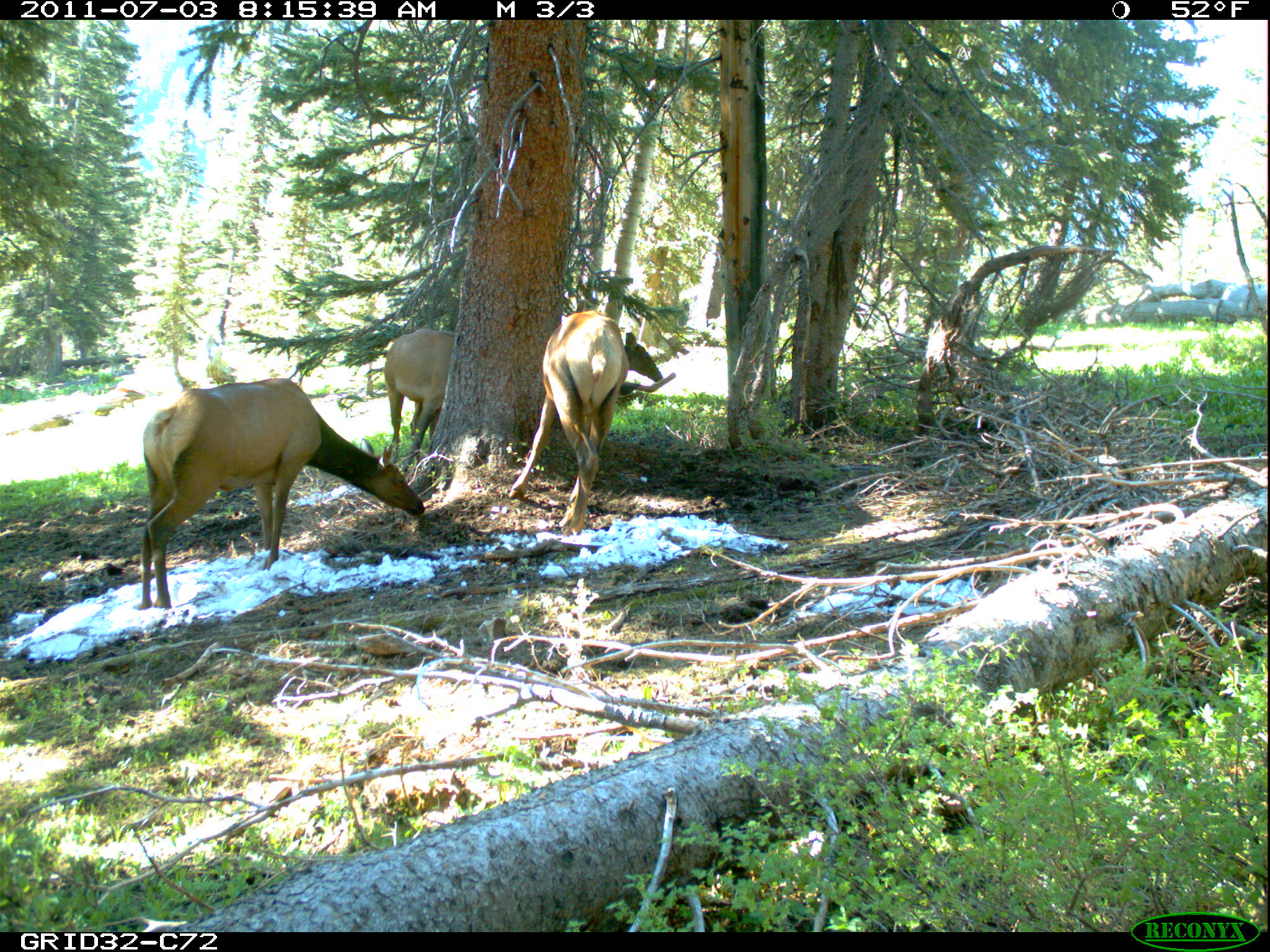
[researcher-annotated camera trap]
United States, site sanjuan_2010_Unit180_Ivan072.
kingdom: Animalia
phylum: Chordata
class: Mammalia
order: Artiodactyla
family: Cervidae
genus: Cervus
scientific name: Cervus elaphus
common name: red deer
Cervus elaphus (red deer).